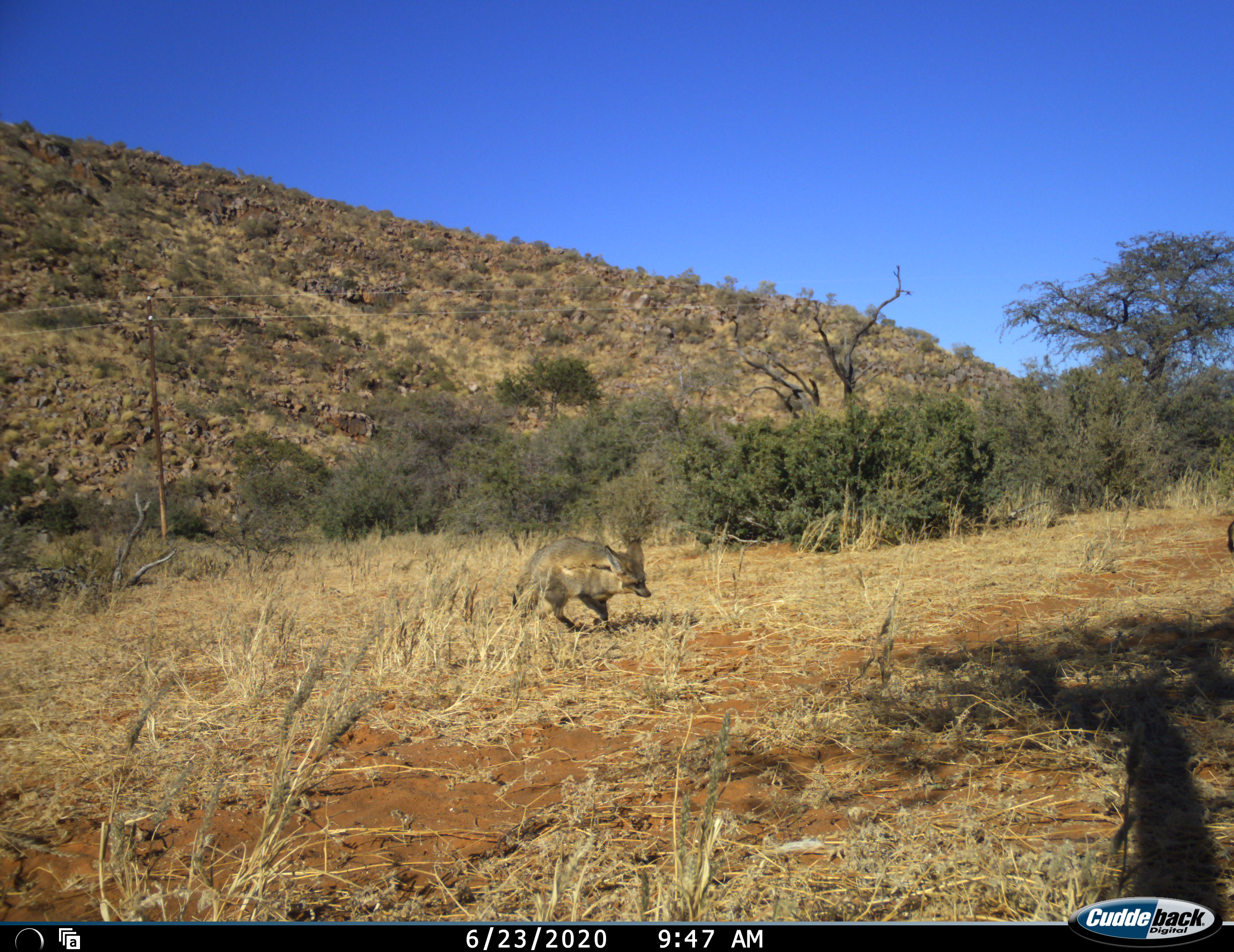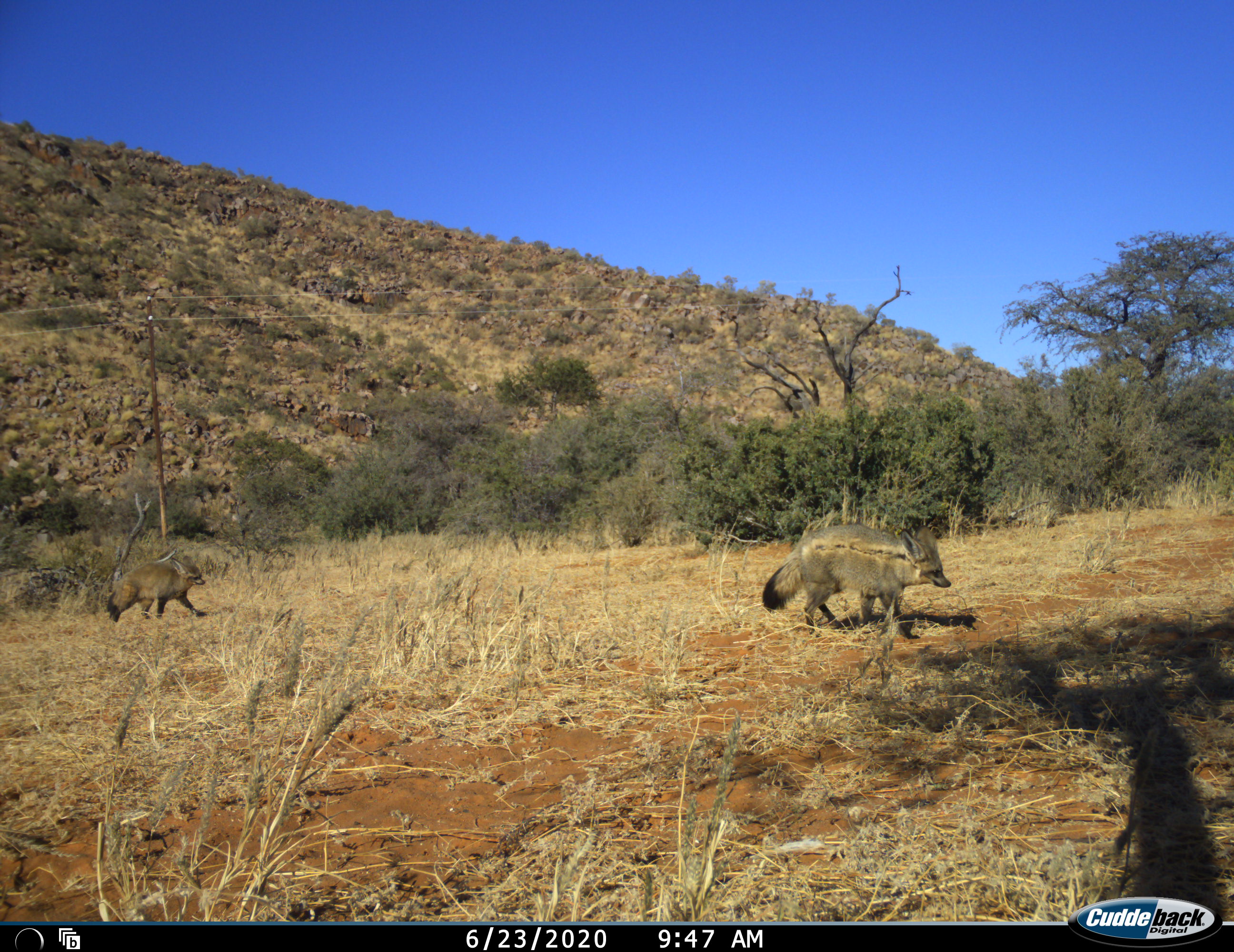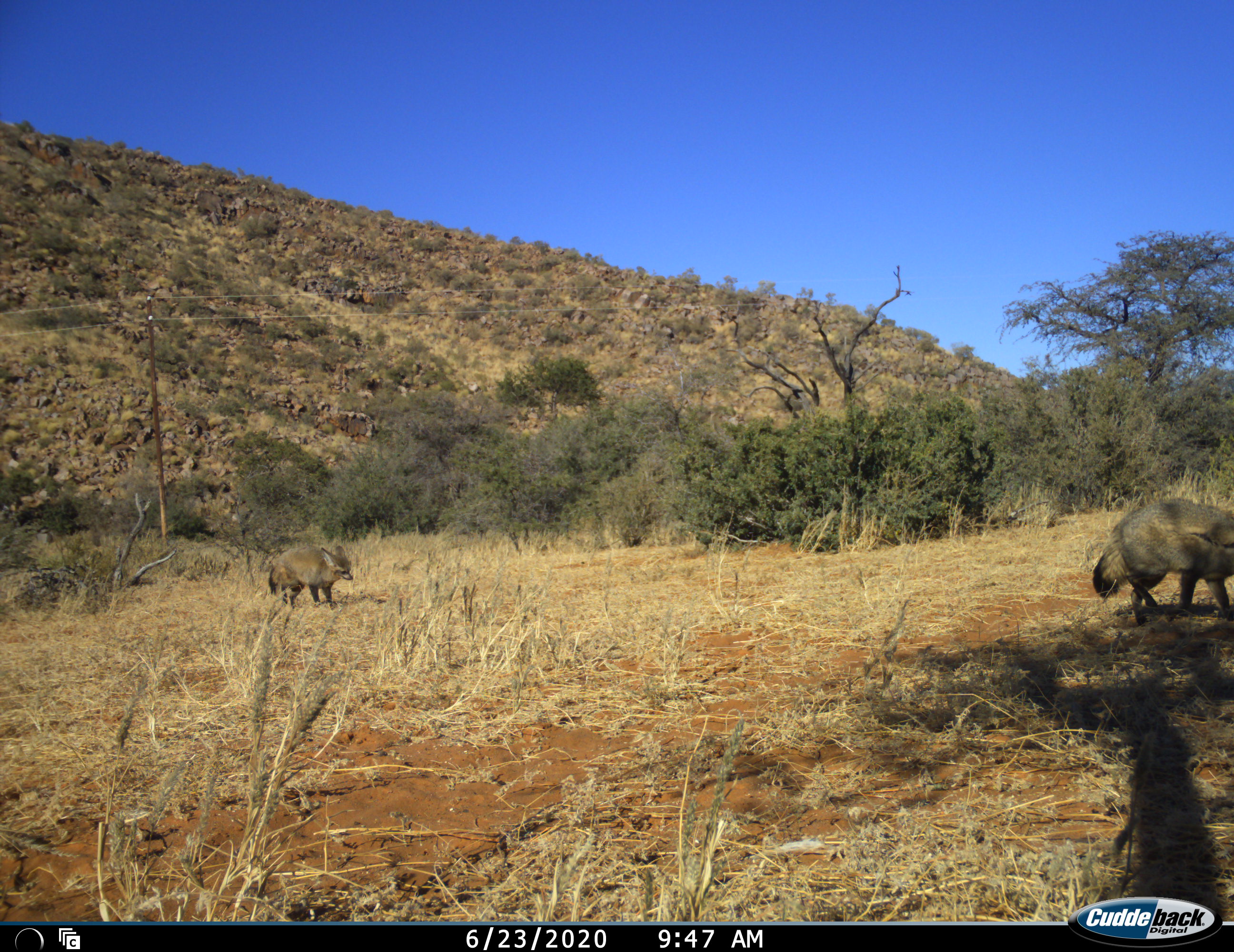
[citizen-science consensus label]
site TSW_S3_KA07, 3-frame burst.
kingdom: Animalia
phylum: Chordata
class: Mammalia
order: Carnivora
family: Canidae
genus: Otocyon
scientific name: Otocyon megalotis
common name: bat-eared fox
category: foxbateared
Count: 3.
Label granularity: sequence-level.